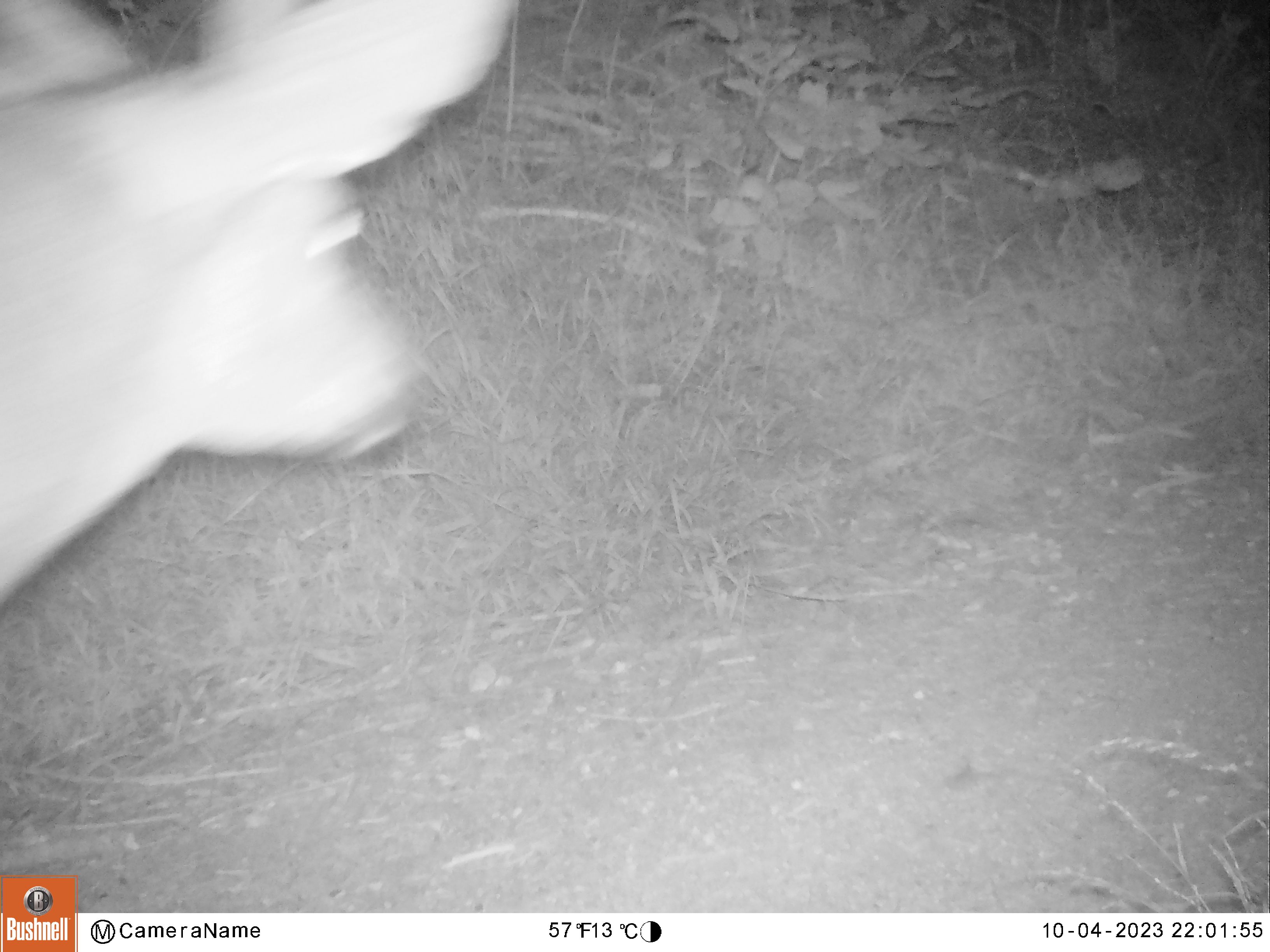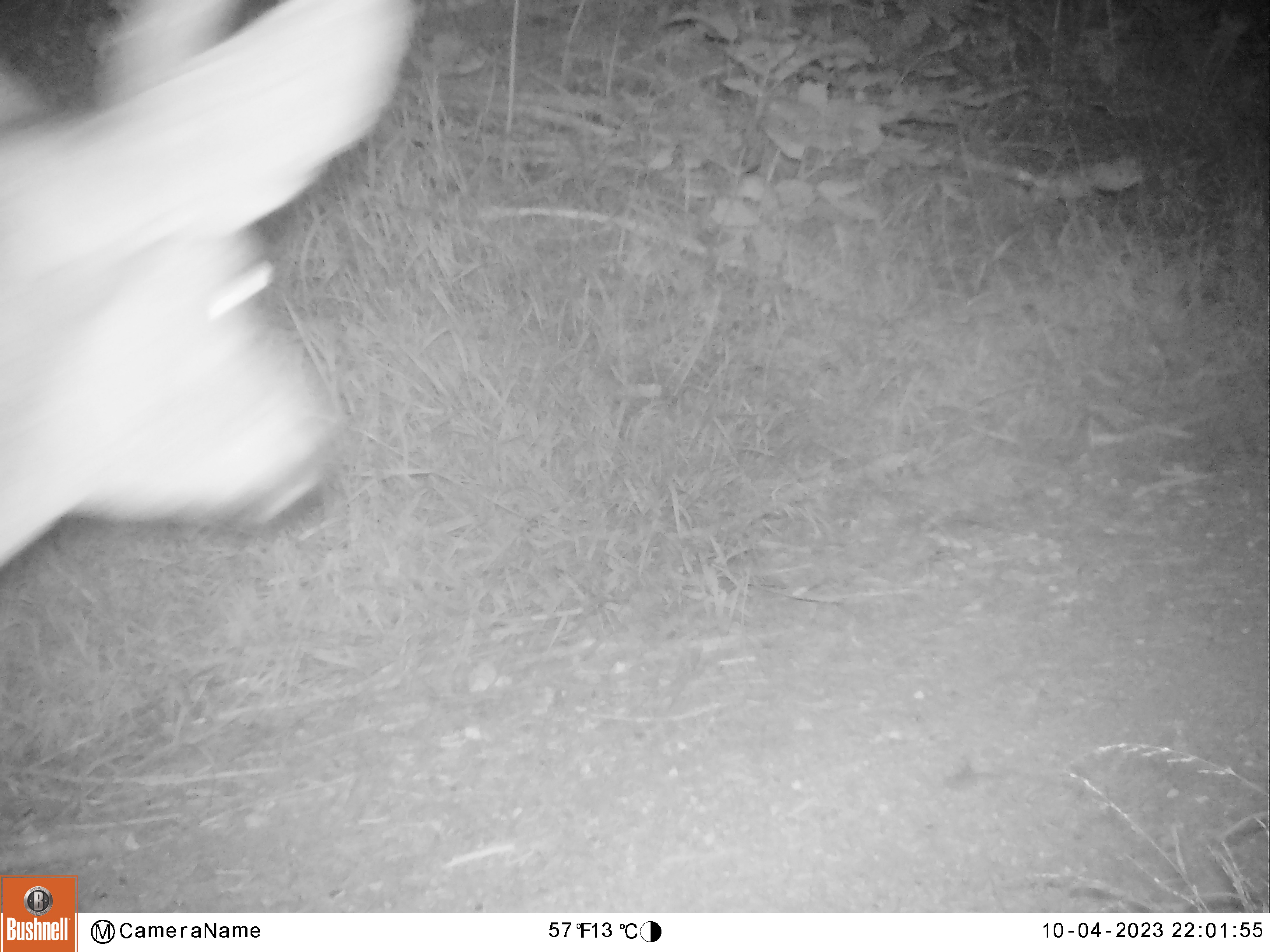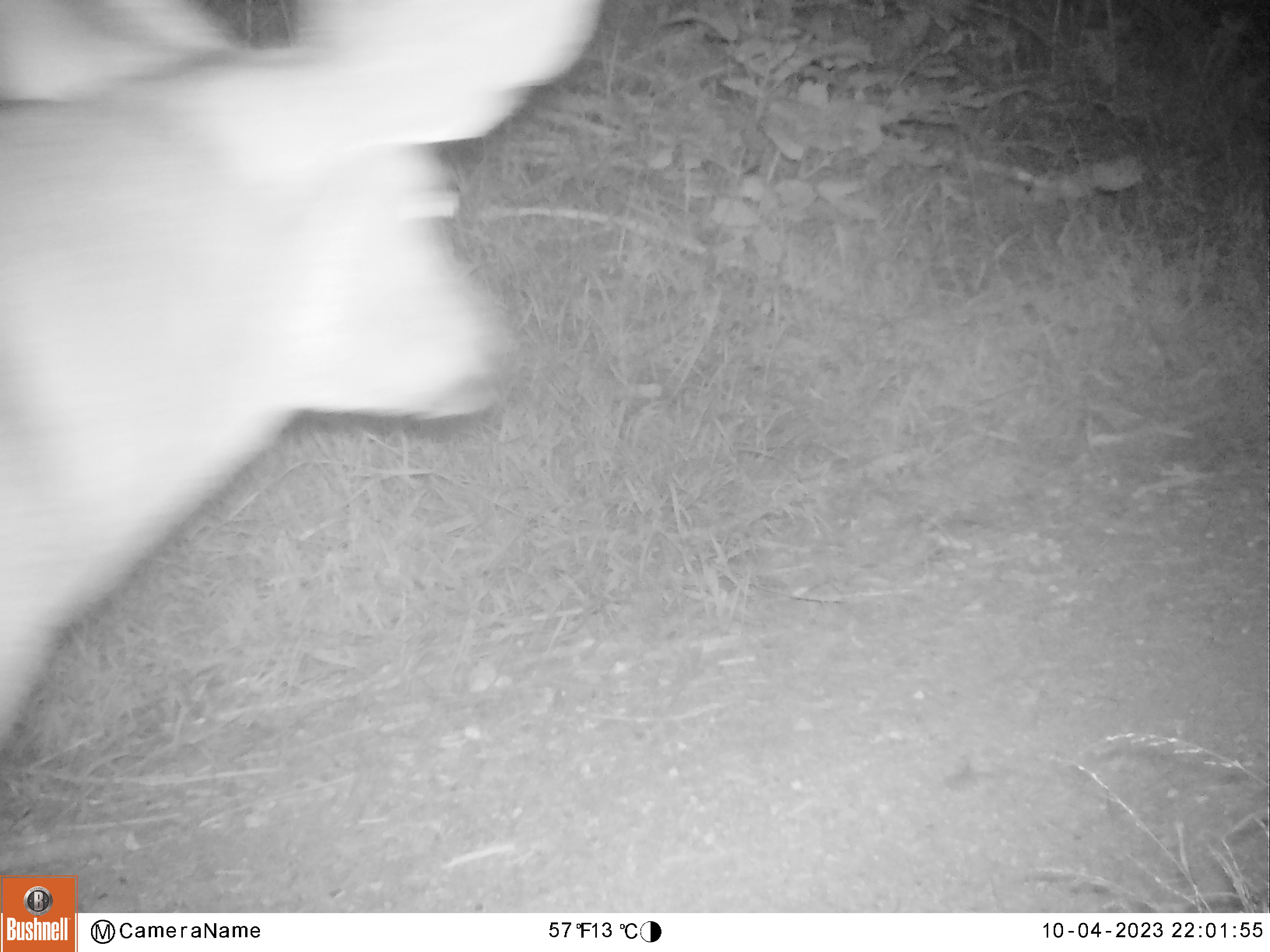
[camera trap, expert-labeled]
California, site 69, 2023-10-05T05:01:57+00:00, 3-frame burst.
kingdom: Animalia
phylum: Chordata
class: Mammalia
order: Artiodactyla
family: Cervidae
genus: Odocoileus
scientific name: Odocoileus hemionus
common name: mule deer